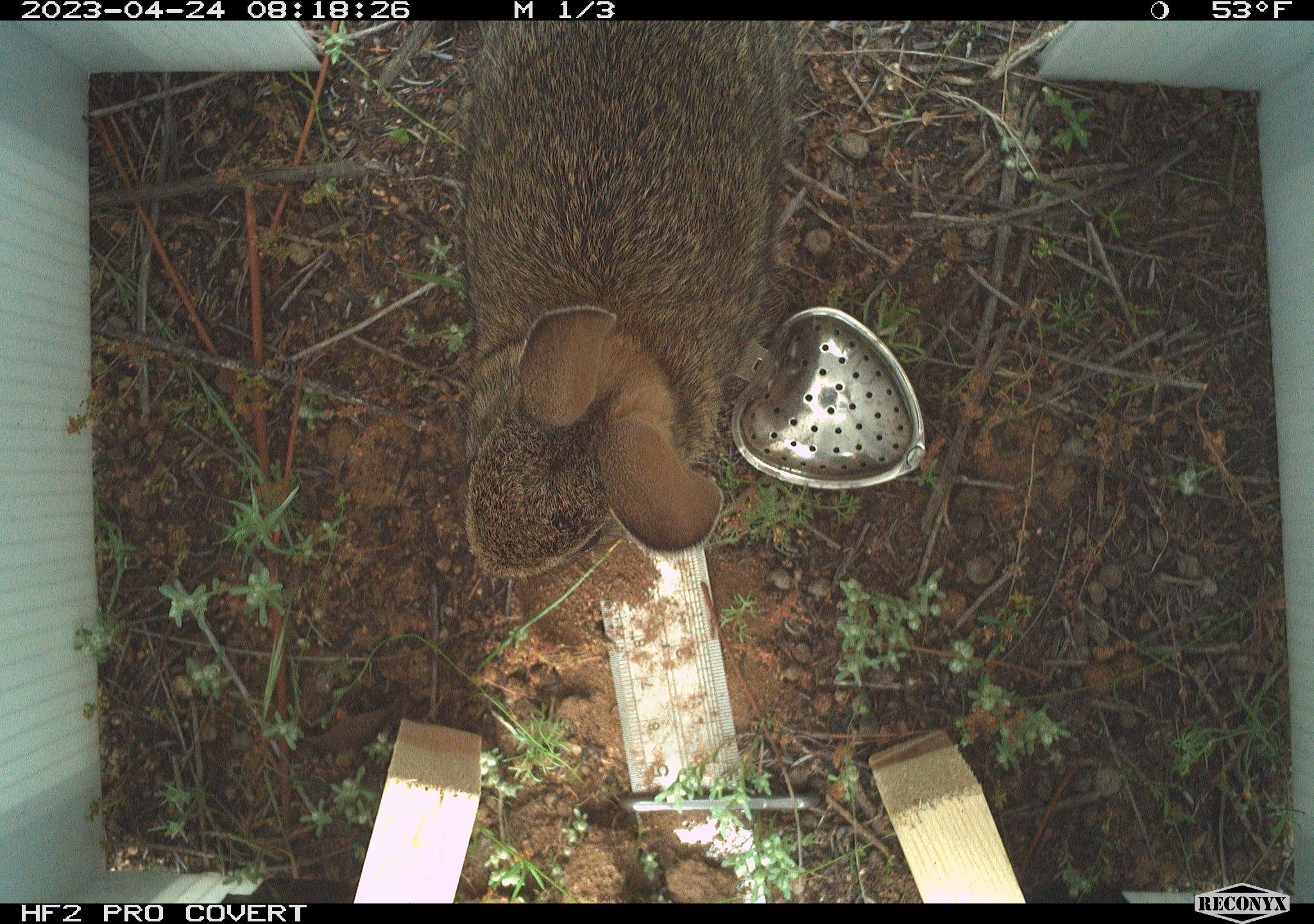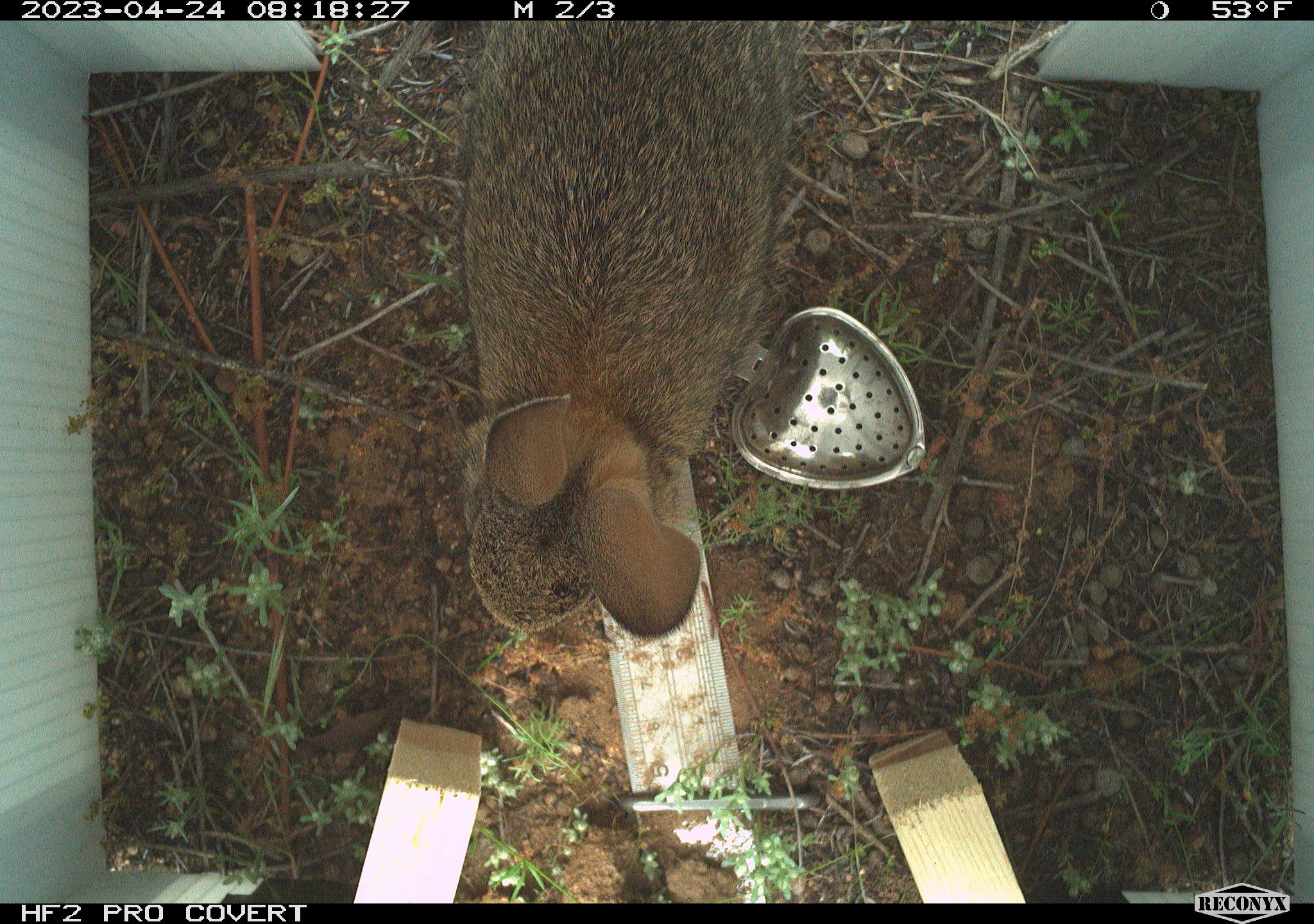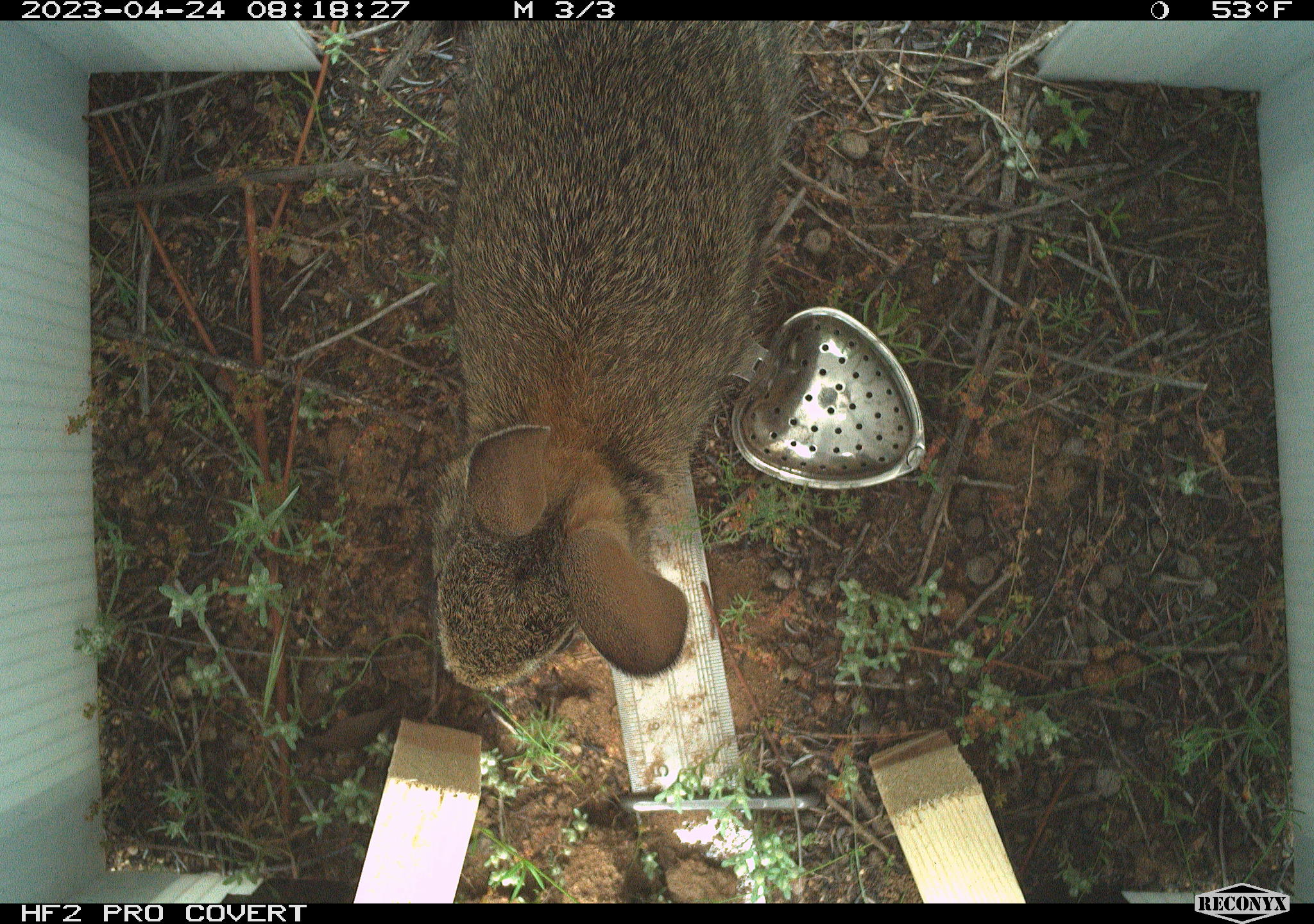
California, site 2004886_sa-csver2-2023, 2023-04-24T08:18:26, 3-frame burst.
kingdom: Animalia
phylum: Chordata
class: Mammalia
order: Lagomorpha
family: Leporidae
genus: Sylvilagus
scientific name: Sylvilagus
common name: cottontail rabbits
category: sylvilagus species